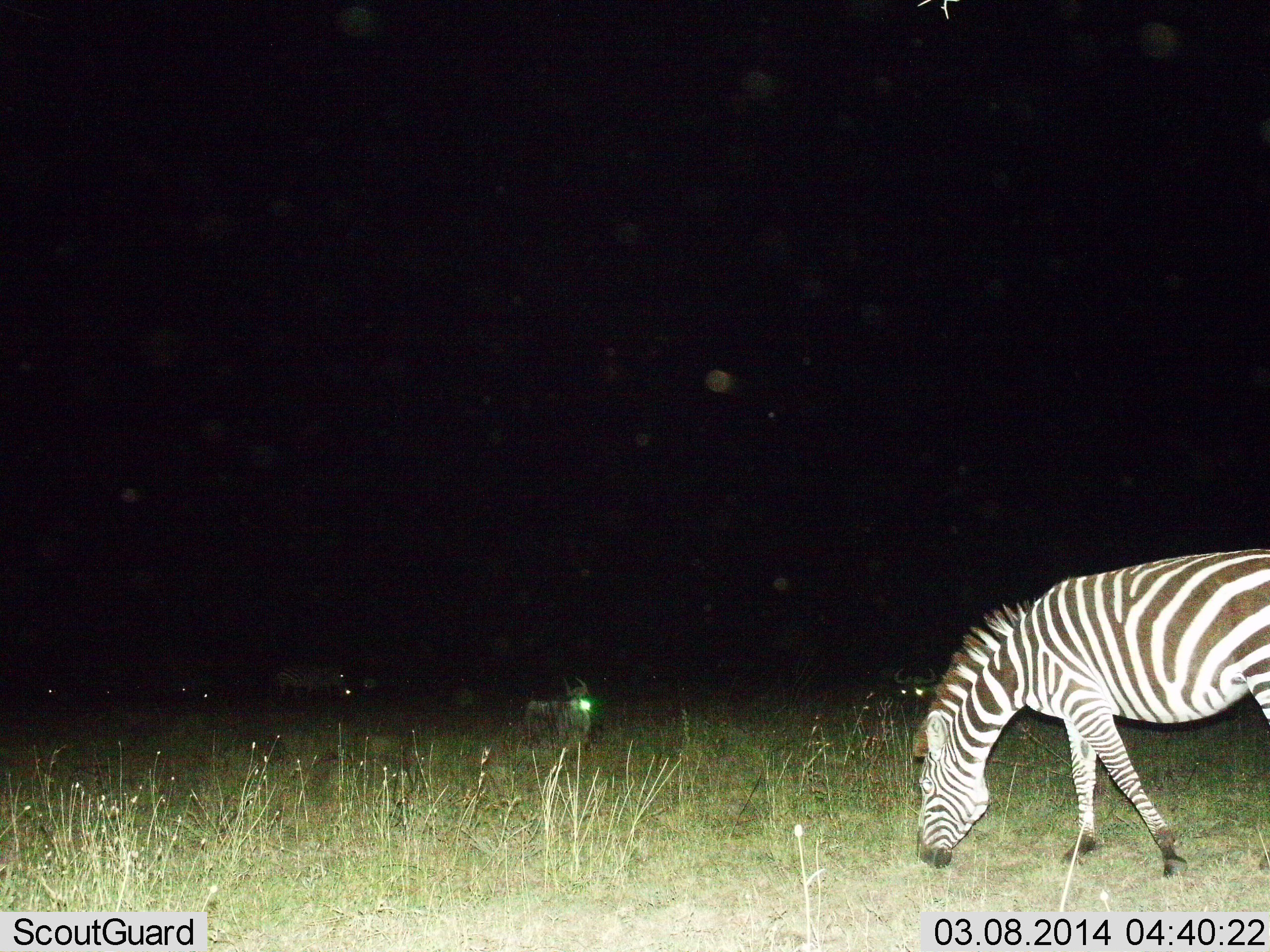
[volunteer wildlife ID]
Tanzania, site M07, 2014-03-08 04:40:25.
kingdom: Animalia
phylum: Chordata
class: Mammalia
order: Artiodactyla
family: Bovidae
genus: Connochaetes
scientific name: Connochaetes taurinus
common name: blue wildebeest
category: wildebeest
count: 5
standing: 45%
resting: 64%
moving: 9%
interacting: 0%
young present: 0%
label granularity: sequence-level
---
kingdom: Animalia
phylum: Chordata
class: Mammalia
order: Perissodactyla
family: Equidae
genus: Equus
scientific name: Equus quagga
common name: plains zebra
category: zebra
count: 1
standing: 31%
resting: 0%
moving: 6%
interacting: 0%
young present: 0%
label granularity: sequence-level